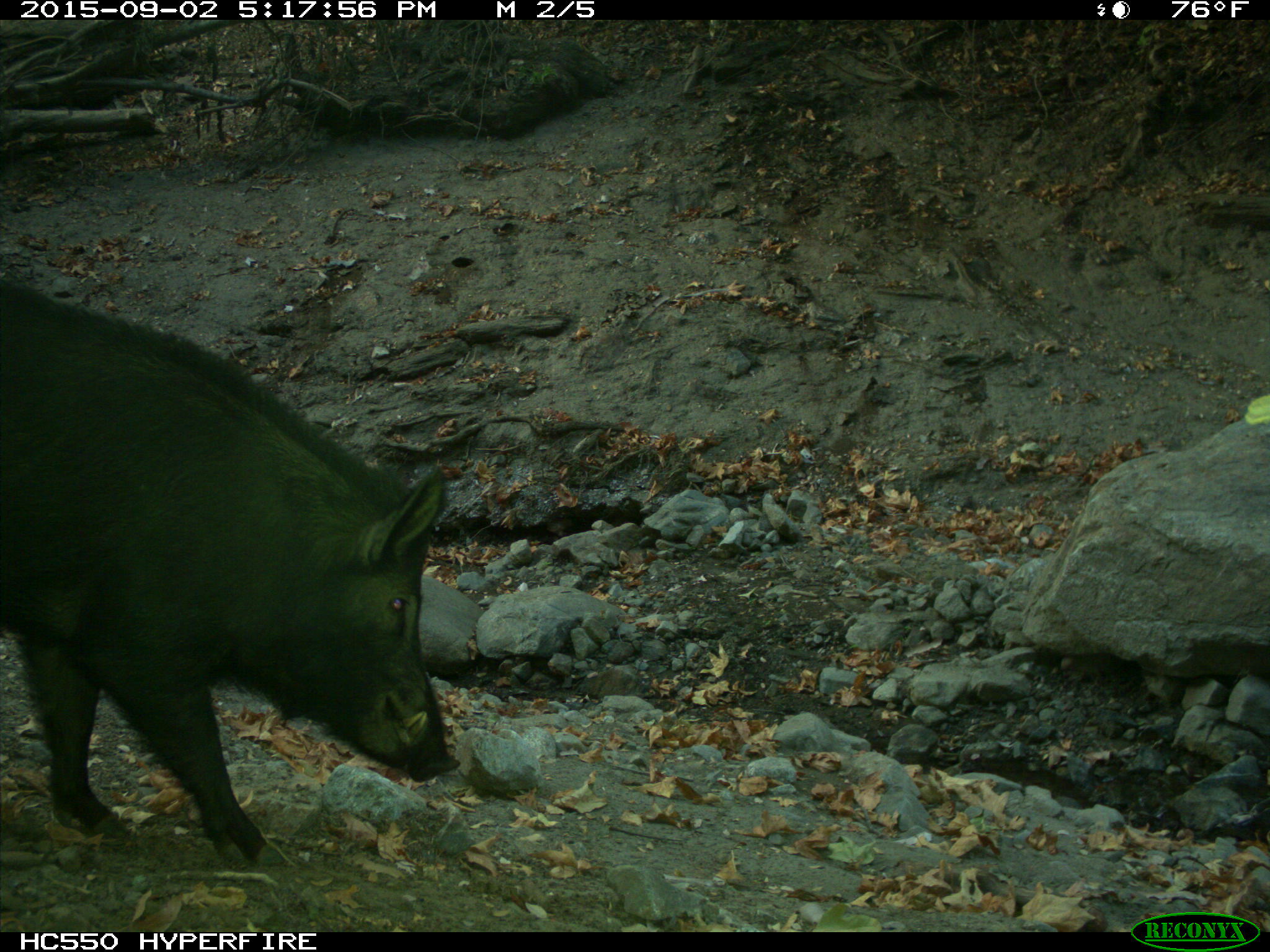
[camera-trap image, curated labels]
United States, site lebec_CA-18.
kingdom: Animalia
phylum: Chordata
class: Mammalia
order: Artiodactyla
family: Suidae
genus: Sus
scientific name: Sus scrofa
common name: wild boar